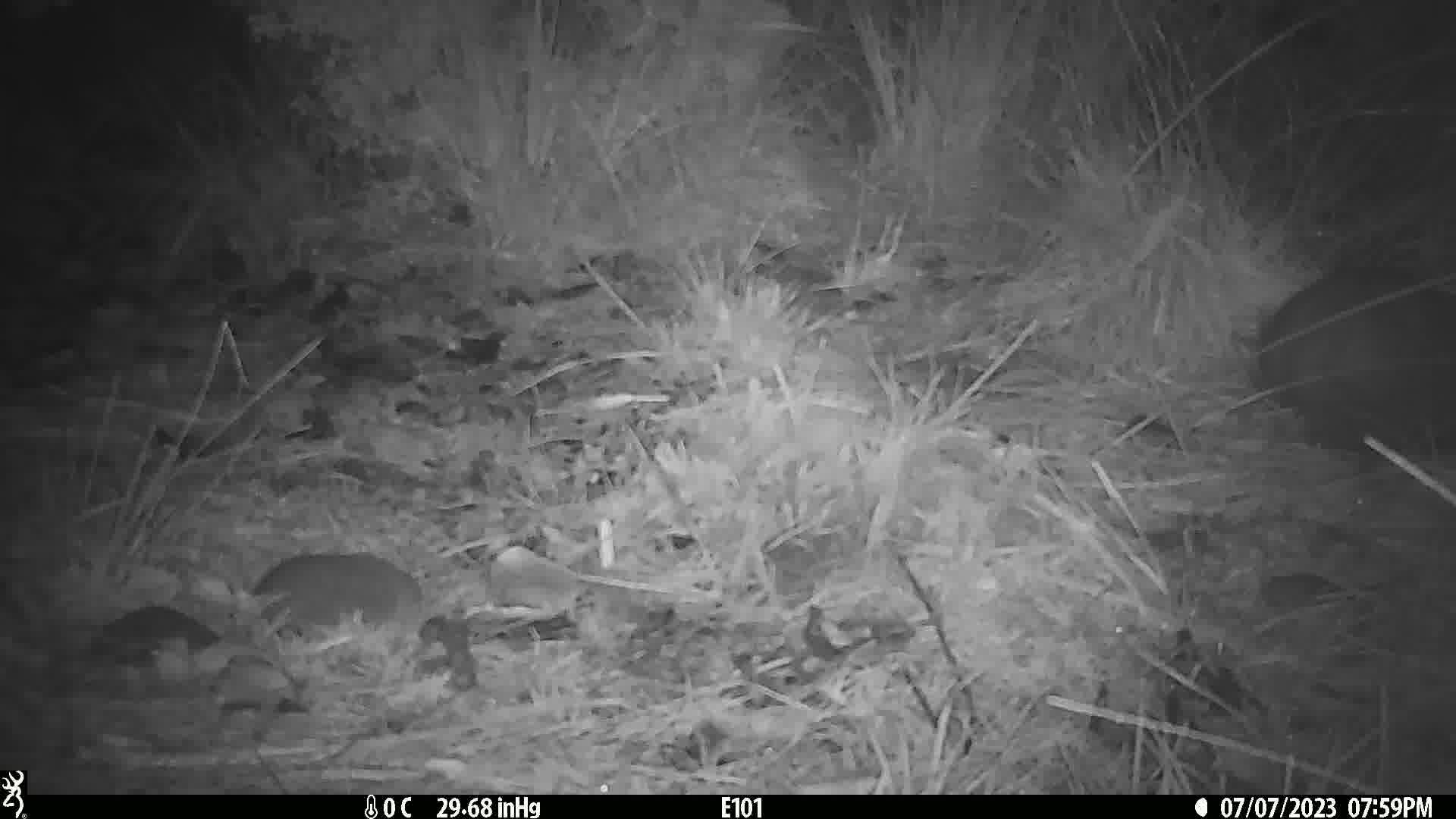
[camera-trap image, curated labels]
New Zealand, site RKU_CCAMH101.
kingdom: Animalia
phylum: Chordata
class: Mammalia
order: Diprotodontia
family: Phalangeridae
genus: Trichosurus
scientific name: Trichosurus vulpecula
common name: common brushtail possum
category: possum